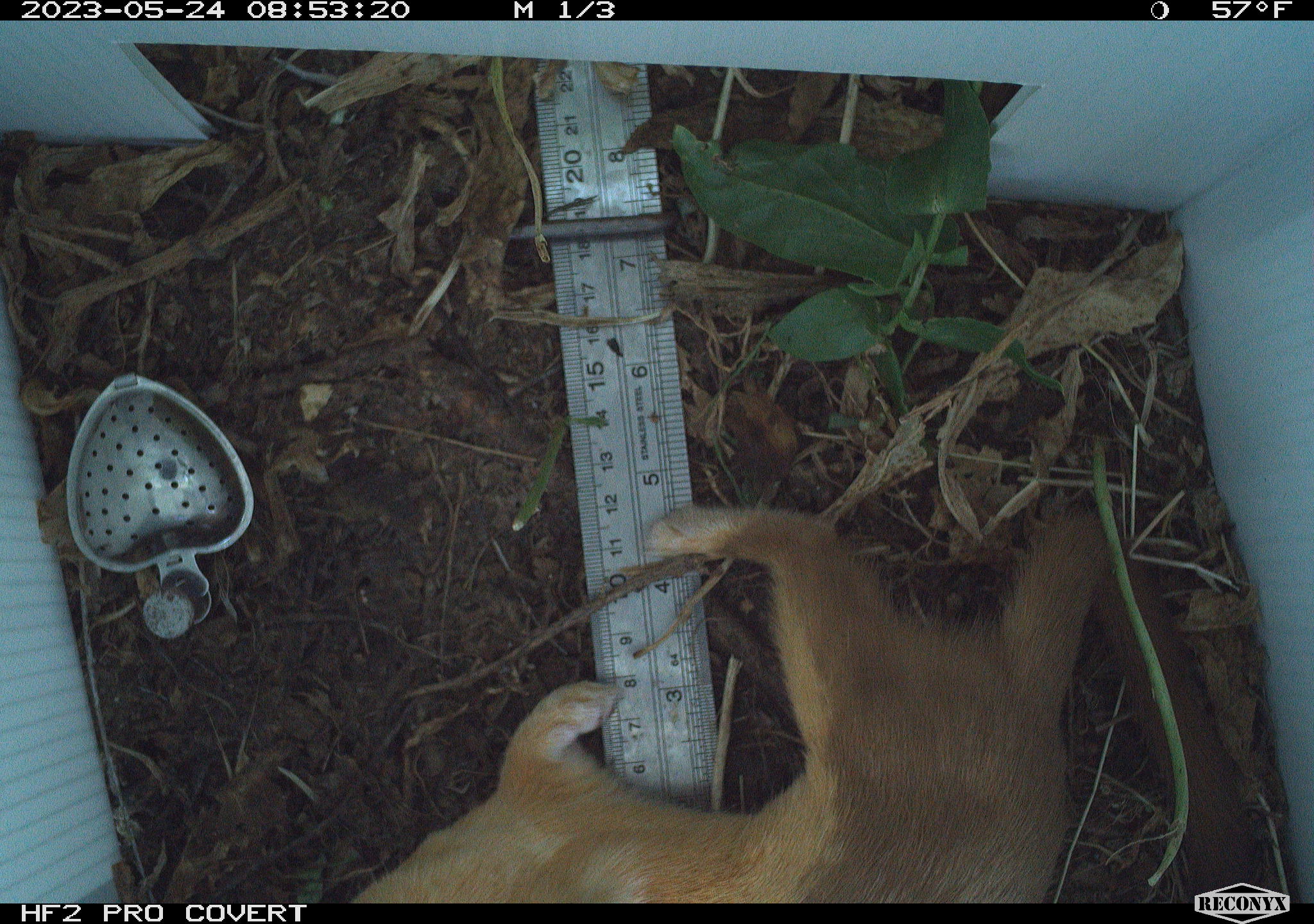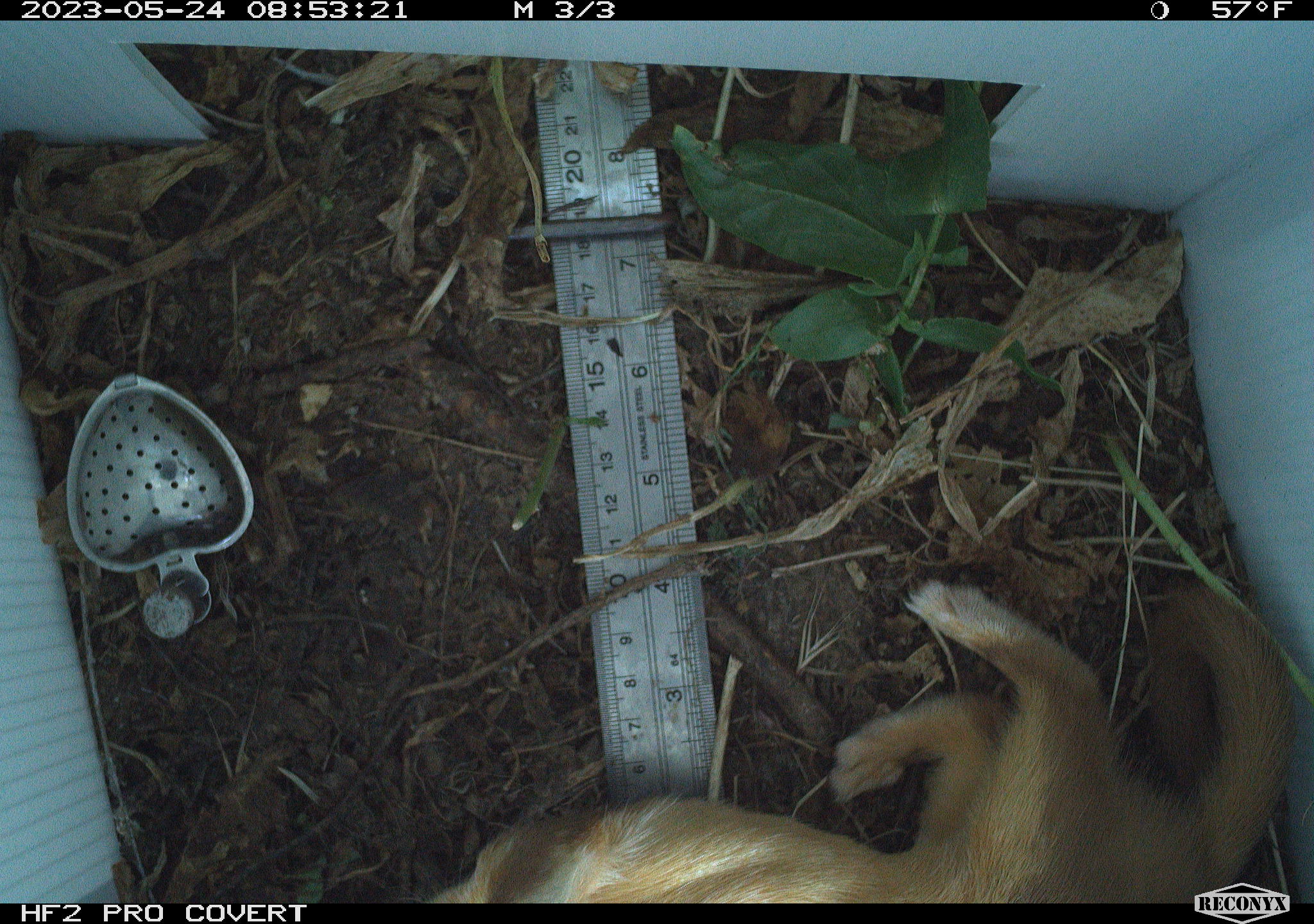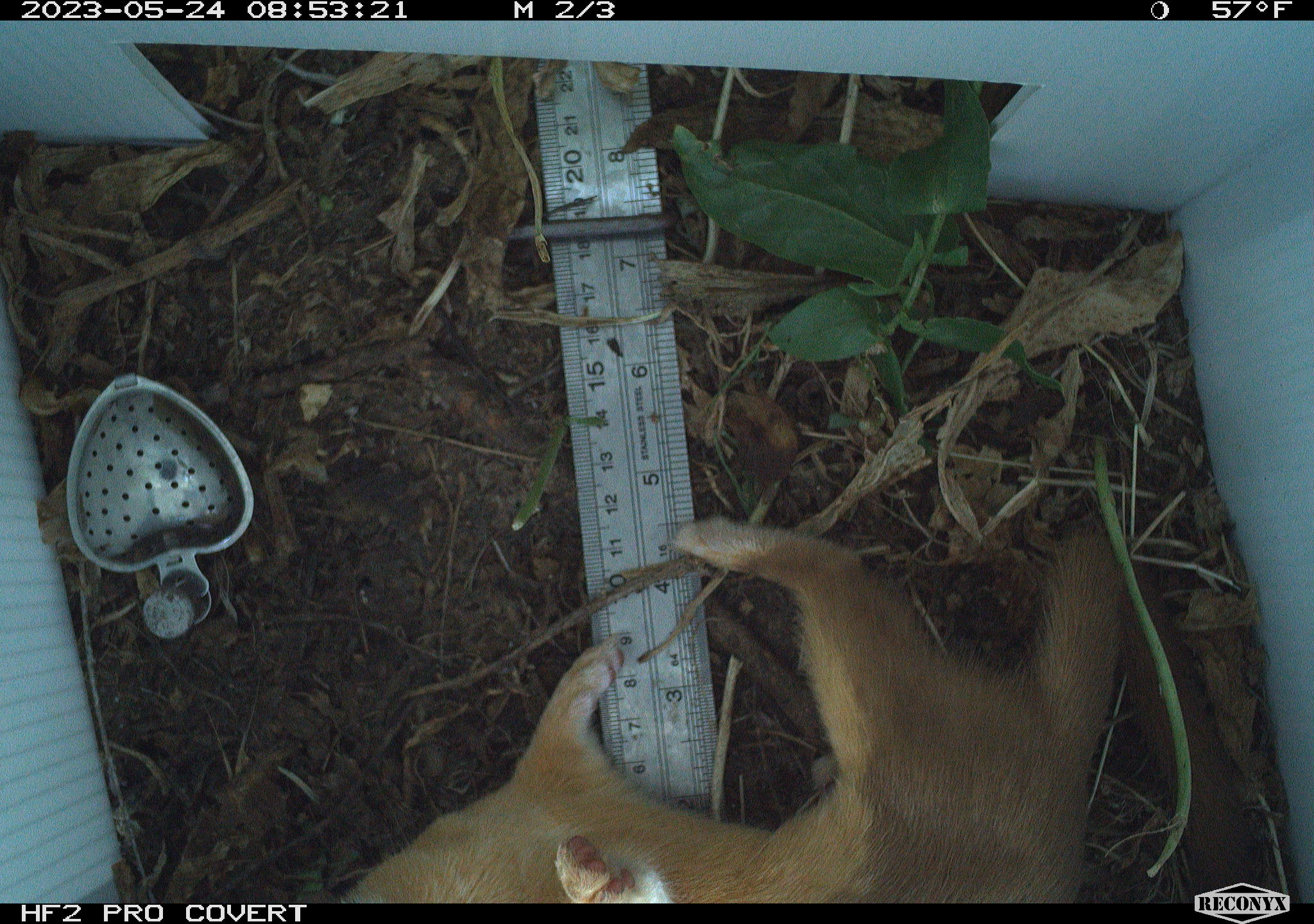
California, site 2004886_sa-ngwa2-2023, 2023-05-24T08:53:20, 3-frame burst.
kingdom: Animalia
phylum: Chordata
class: Mammalia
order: Carnivora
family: Mustelidae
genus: Neogale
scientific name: Neogale frenata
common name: long-tailed weasel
Long-tailed weasel (Neogale frenata).